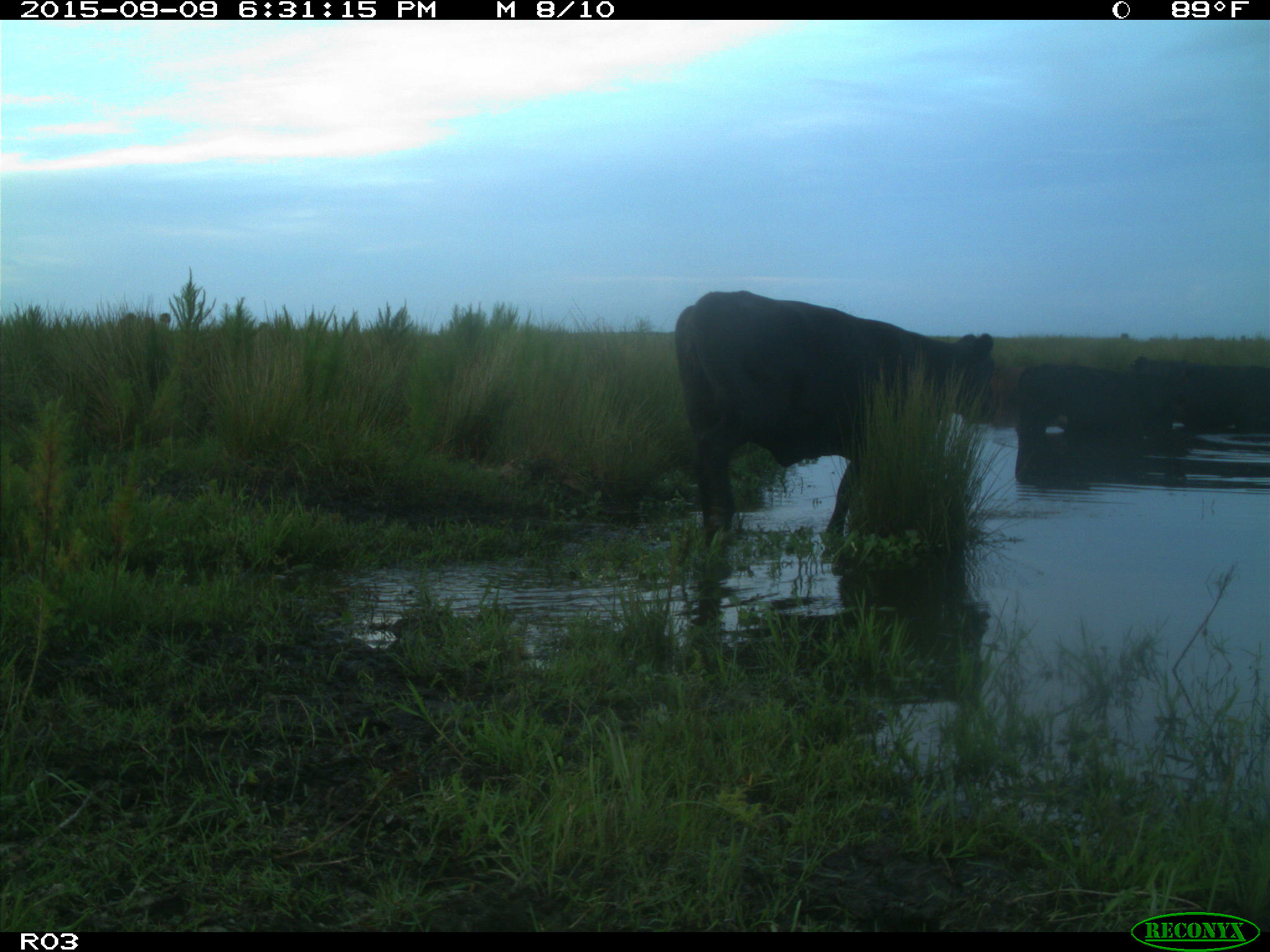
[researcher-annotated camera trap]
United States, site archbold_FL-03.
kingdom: Animalia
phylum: Chordata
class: Mammalia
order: Artiodactyla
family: Bovidae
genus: Bos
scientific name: Bos taurus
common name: domestic cow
Bos taurus (domestic cow).